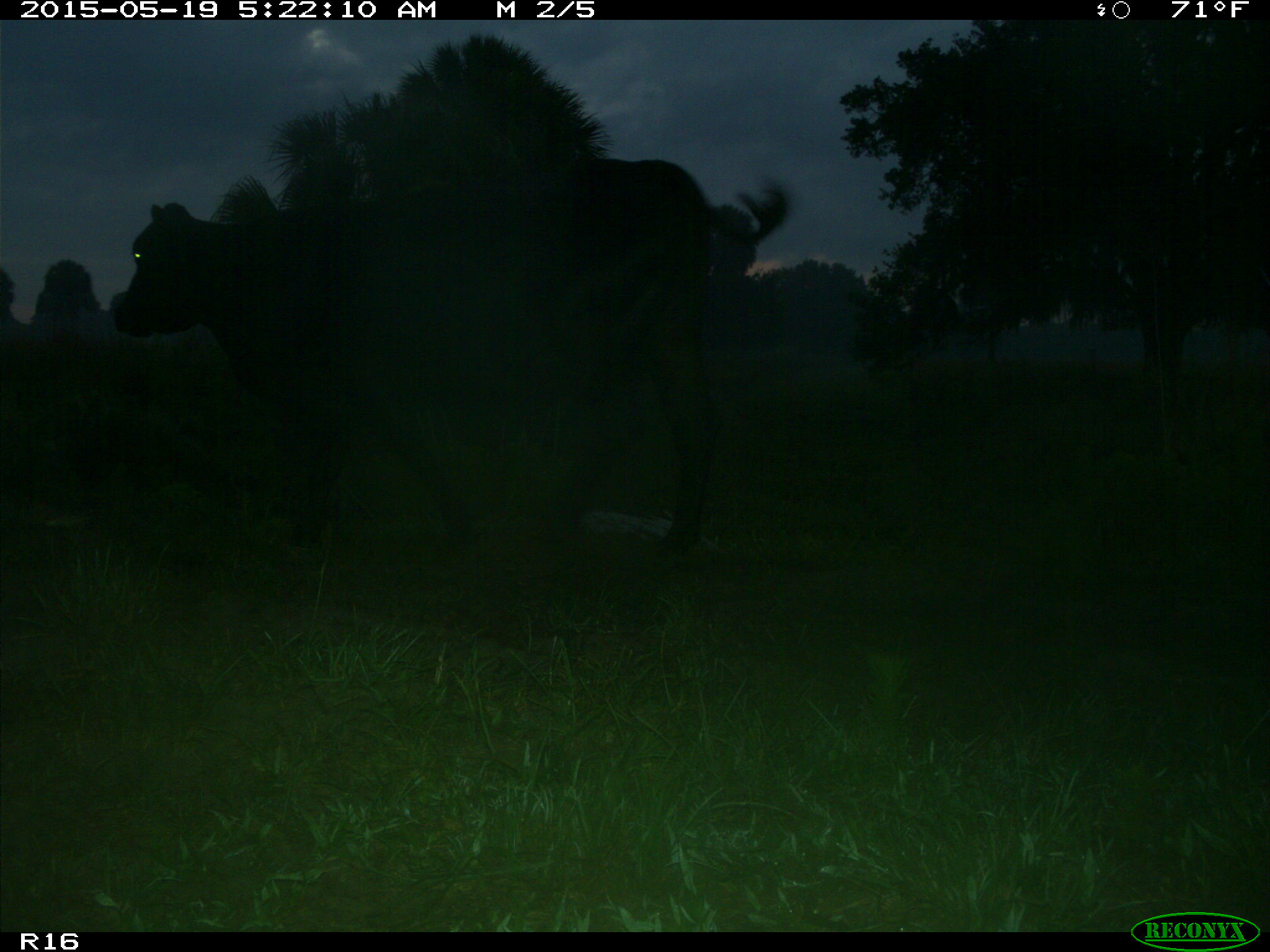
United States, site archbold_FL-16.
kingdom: Animalia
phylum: Chordata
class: Mammalia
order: Artiodactyla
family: Bovidae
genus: Bos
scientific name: Bos taurus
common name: domestic cow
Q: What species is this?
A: Bos taurus (domestic cow).